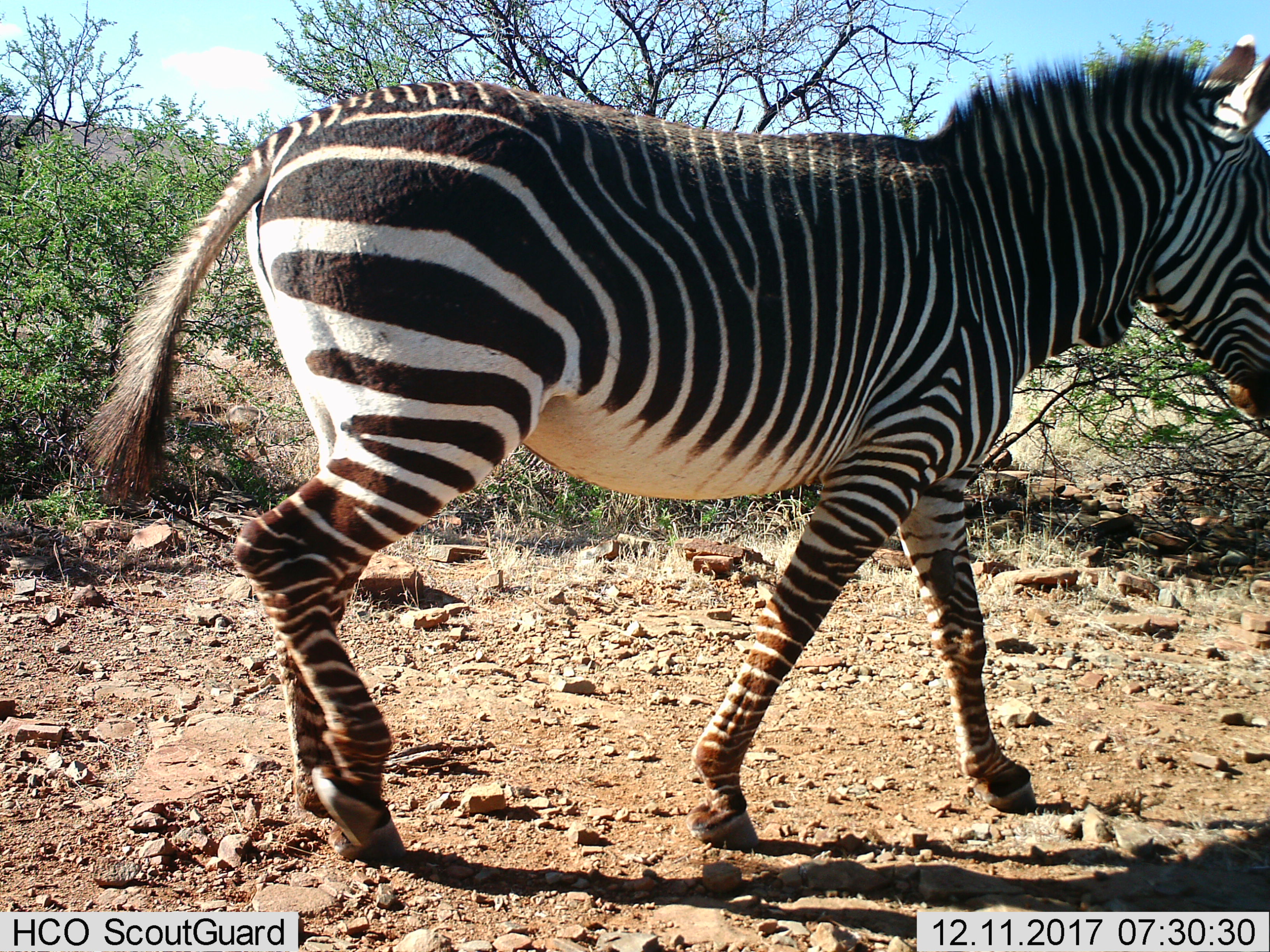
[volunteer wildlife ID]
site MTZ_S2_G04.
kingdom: Animalia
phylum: Chordata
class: Mammalia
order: Perissodactyla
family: Equidae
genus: Equus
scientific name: Equus zebra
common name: mountain zebra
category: zebramountain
Zebramountain (mountain zebra) (Equus zebra), count 1. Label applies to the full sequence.